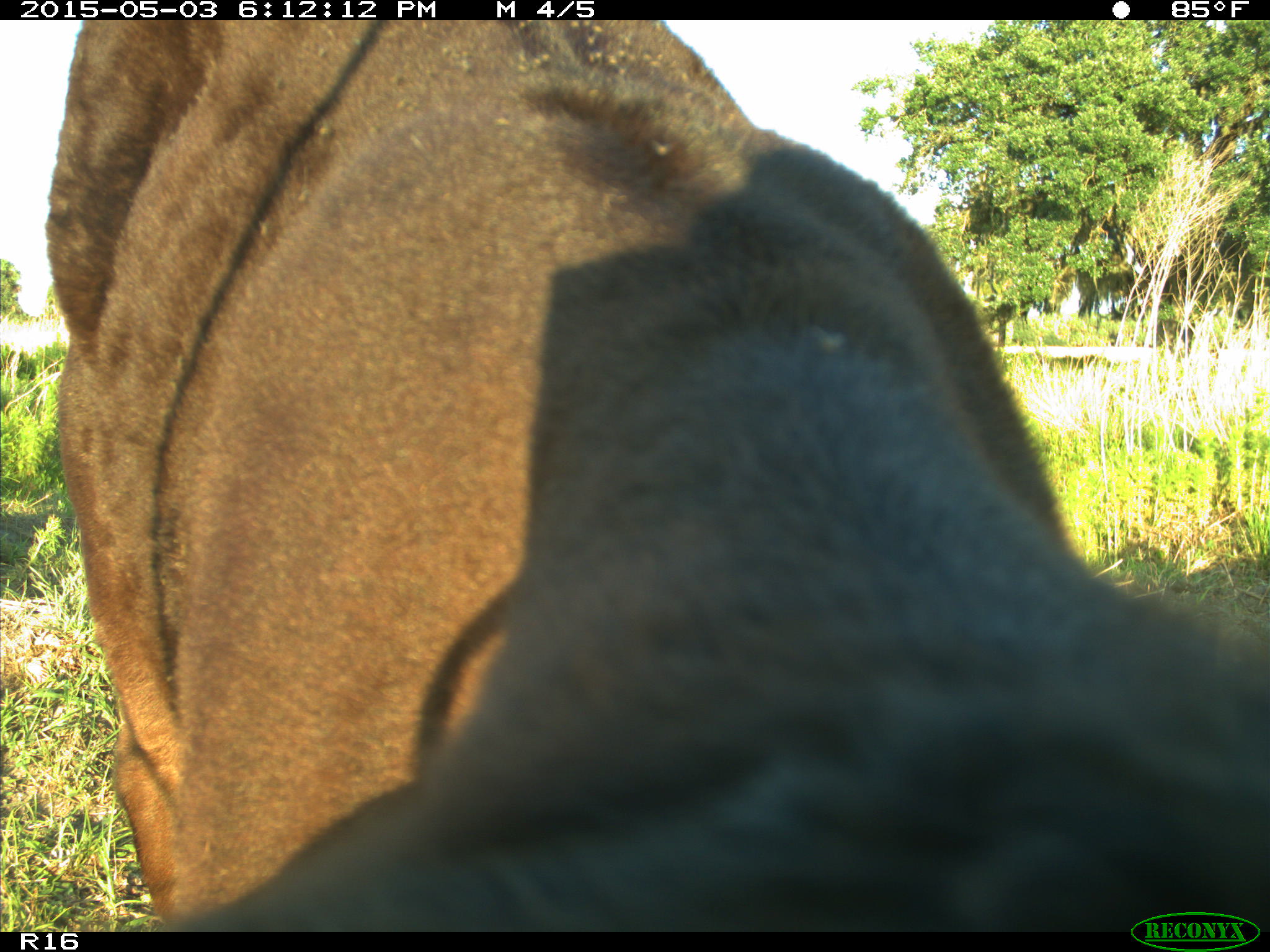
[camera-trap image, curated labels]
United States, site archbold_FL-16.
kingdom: Animalia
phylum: Chordata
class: Mammalia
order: Artiodactyla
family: Bovidae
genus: Bos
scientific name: Bos taurus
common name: domestic cow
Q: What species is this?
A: Bos taurus (domestic cow).